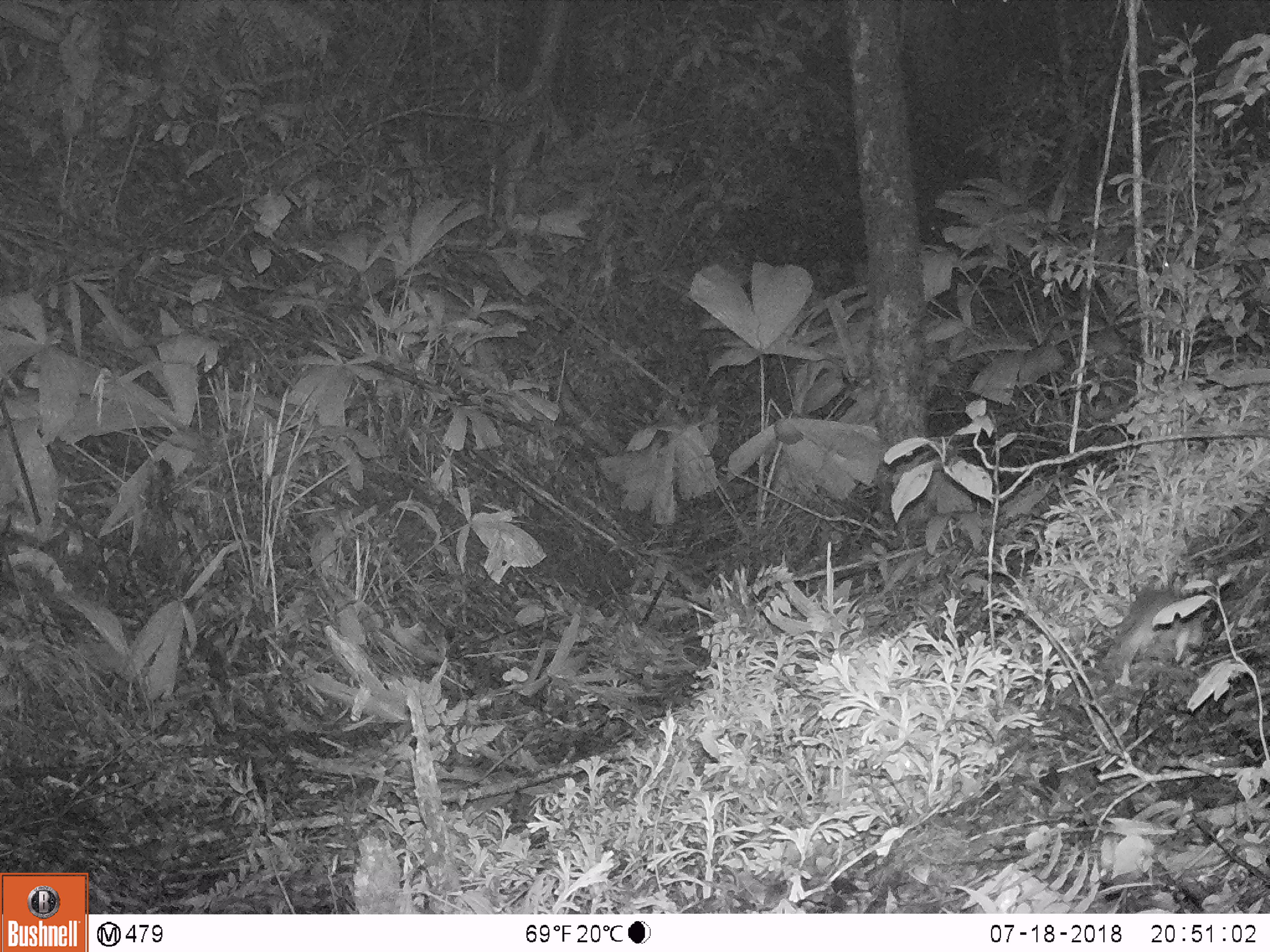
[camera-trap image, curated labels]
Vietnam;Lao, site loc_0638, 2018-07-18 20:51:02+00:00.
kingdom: Animalia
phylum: Chordata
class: Mammalia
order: Rodentia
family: Muridae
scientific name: Muridae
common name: old-world mice and rats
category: unidentified murid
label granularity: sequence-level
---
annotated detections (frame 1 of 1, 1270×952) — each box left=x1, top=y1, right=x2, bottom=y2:
unidentified murid: left=1114, top=585, right=1204, bottom=686